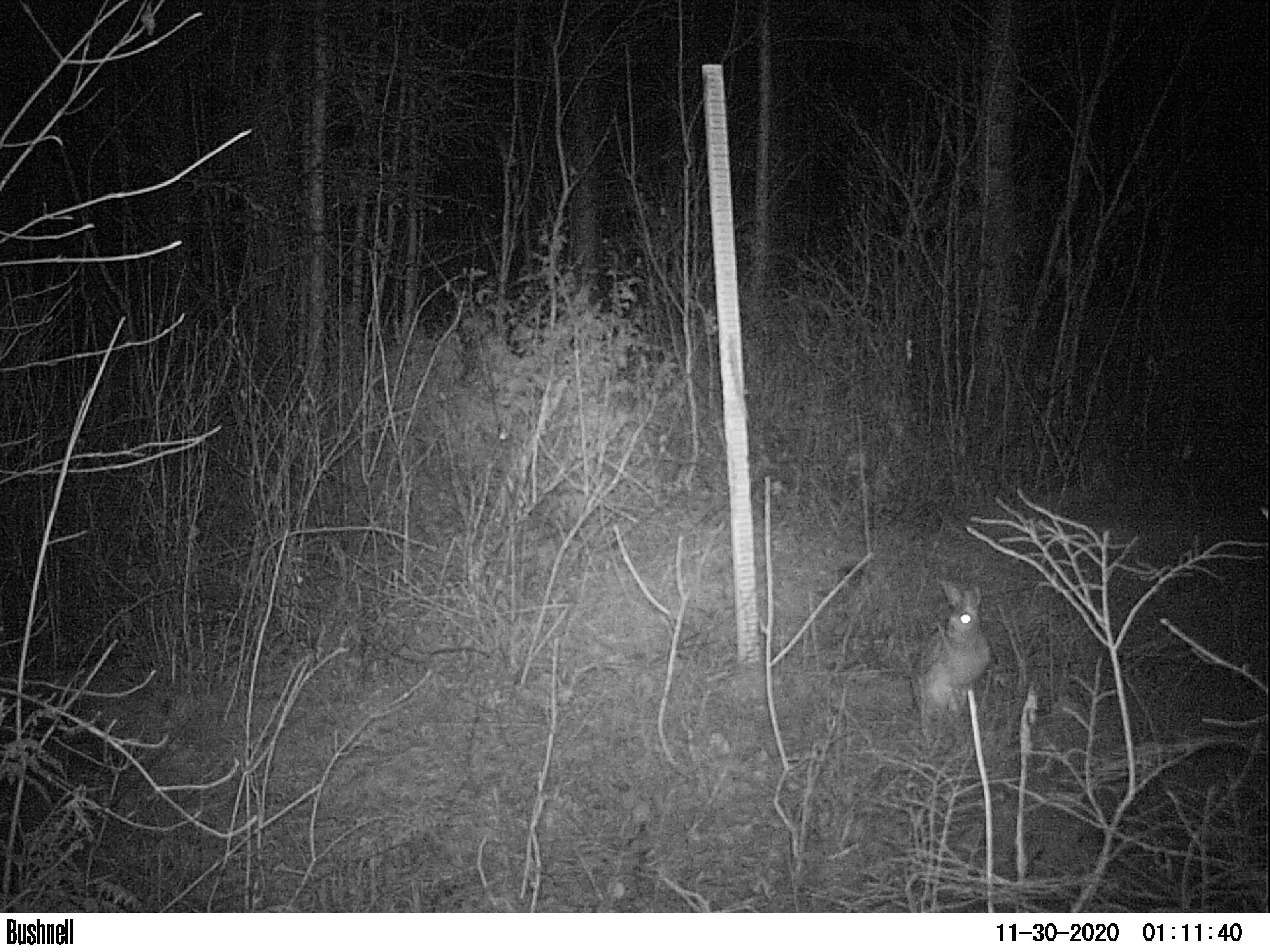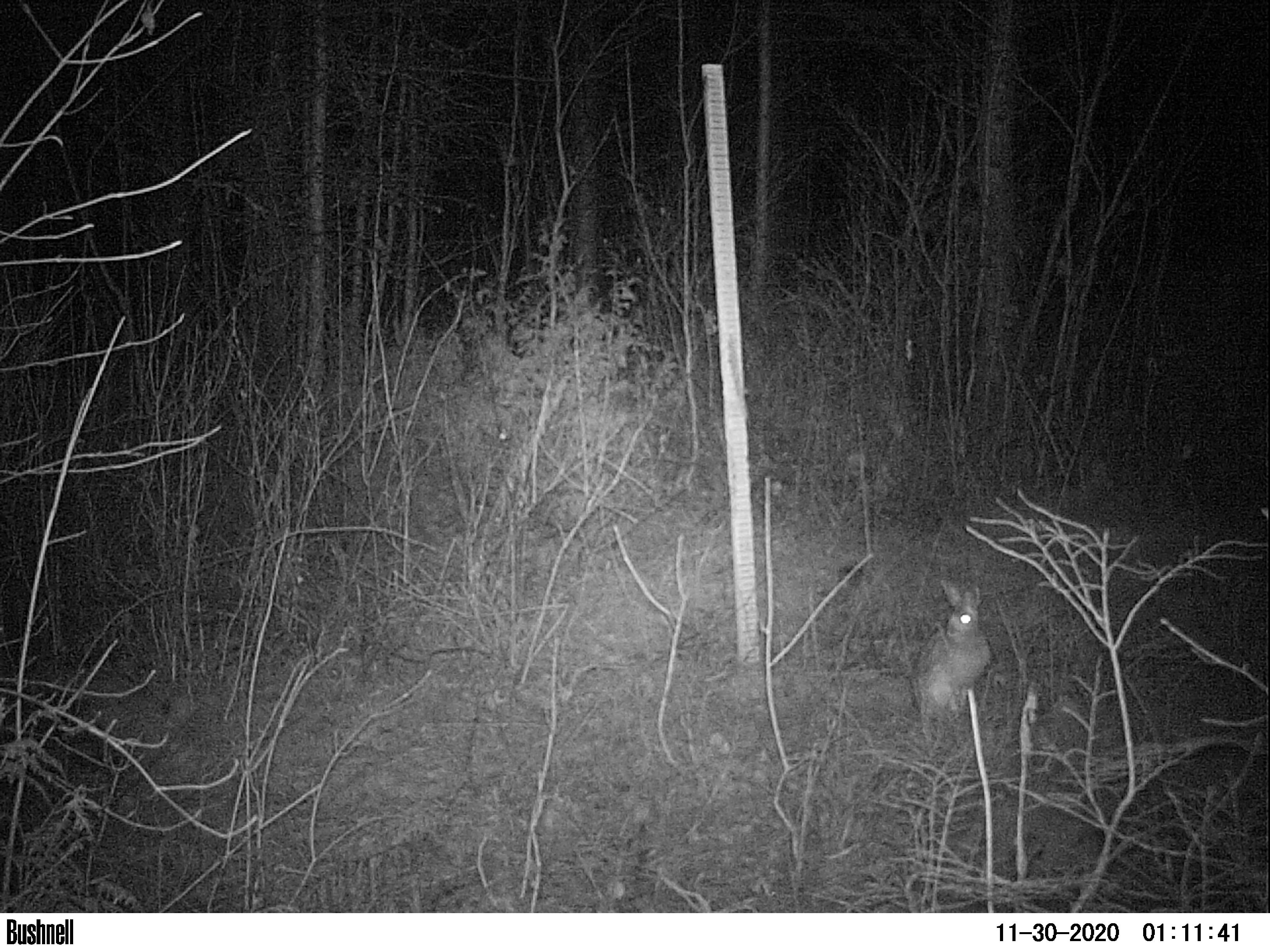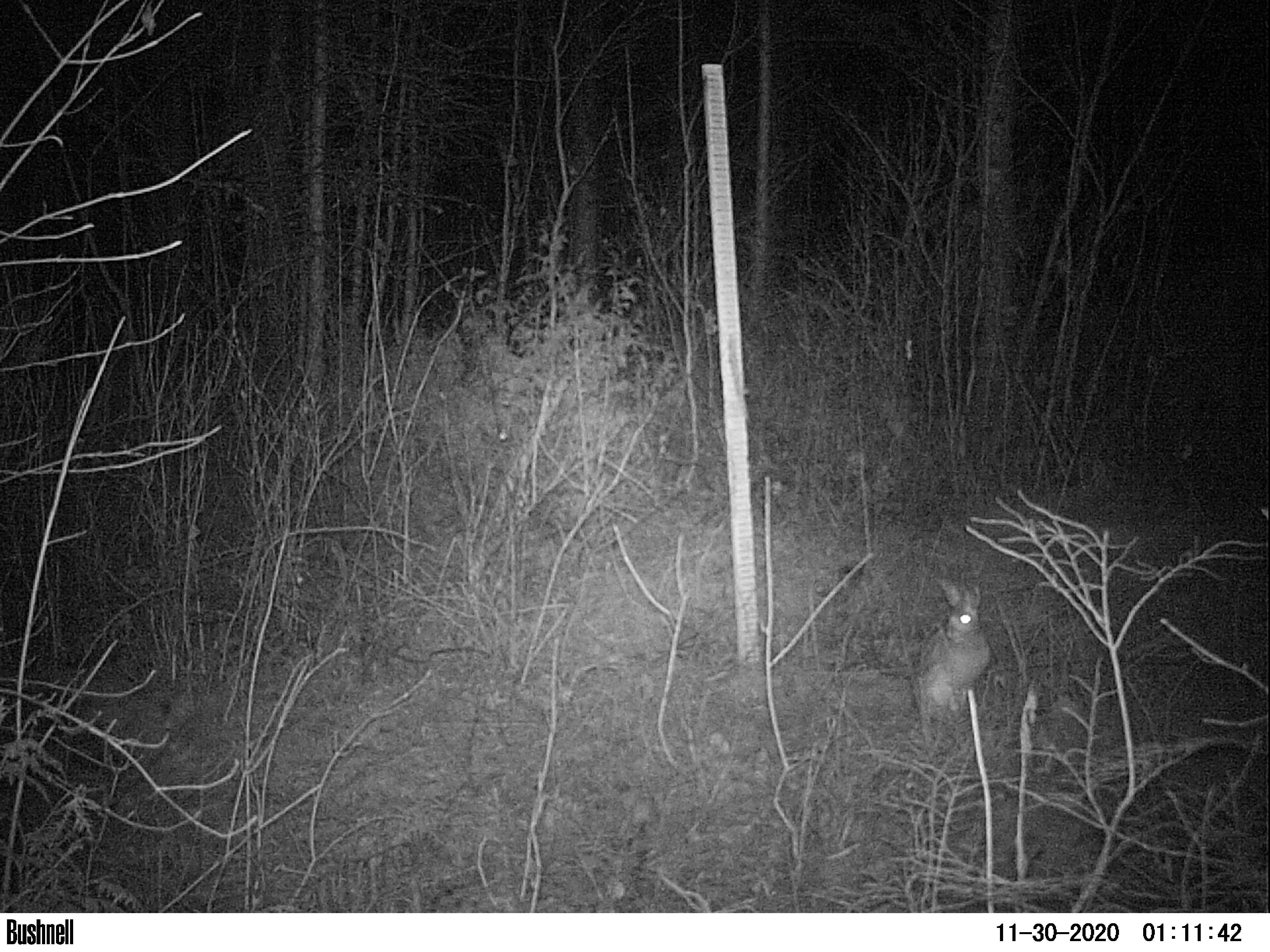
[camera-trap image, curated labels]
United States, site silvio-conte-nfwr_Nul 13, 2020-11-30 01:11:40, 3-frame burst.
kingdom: Animalia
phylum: Chordata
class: Mammalia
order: Lagomorpha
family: Leporidae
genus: Lepus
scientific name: Lepus americanus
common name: snowshoe hare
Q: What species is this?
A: Snowshoe hare (Lepus americanus).